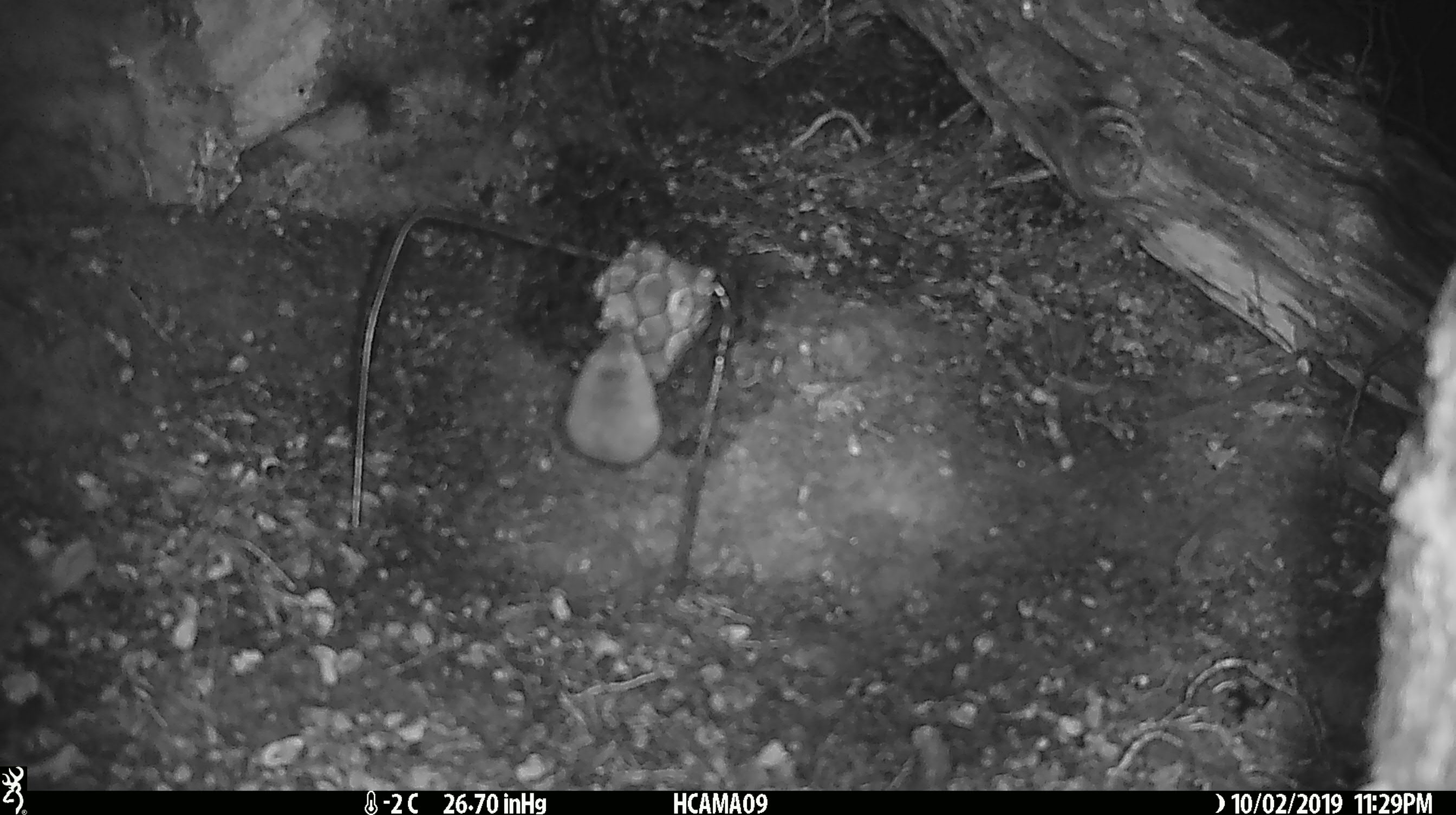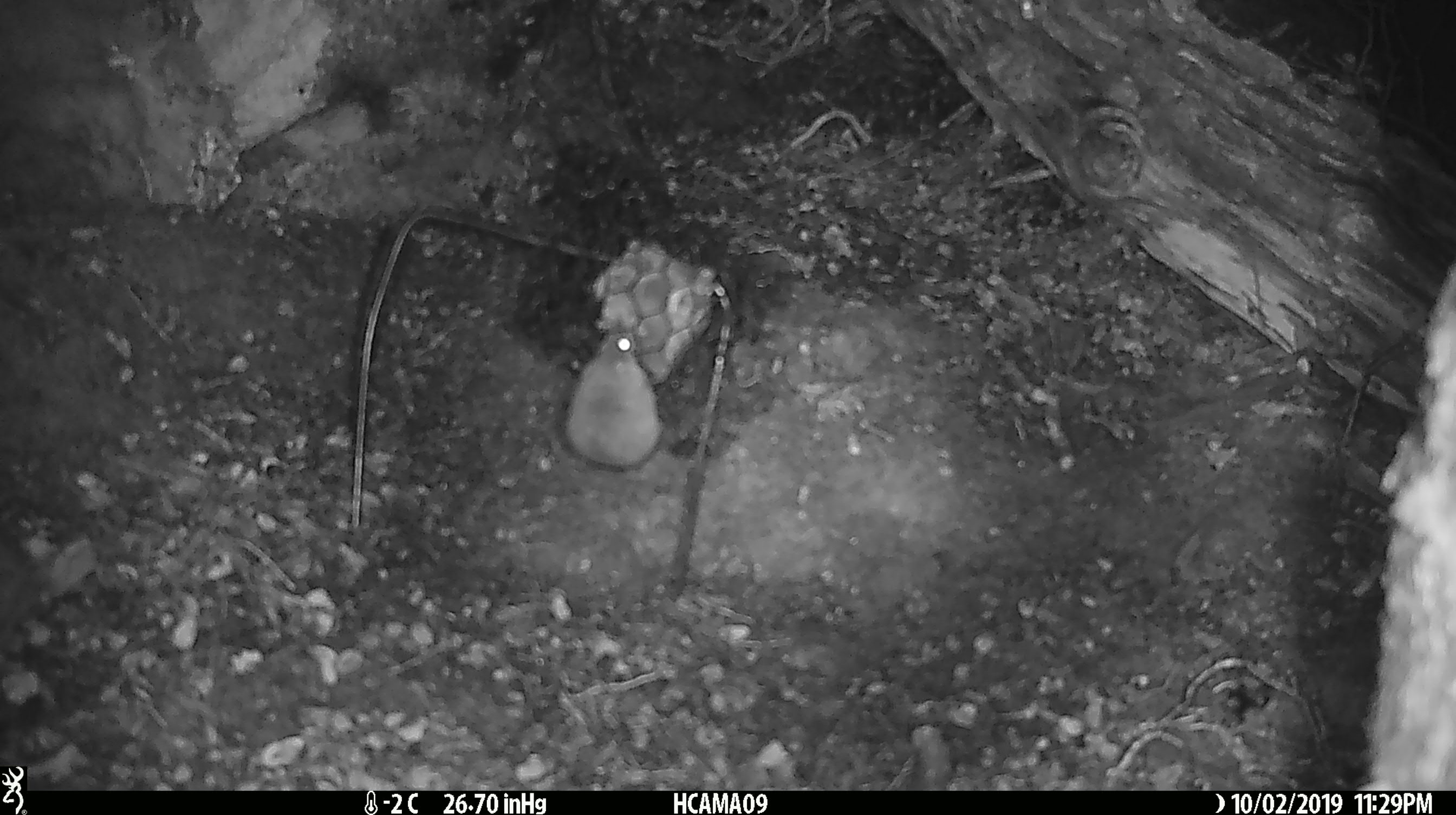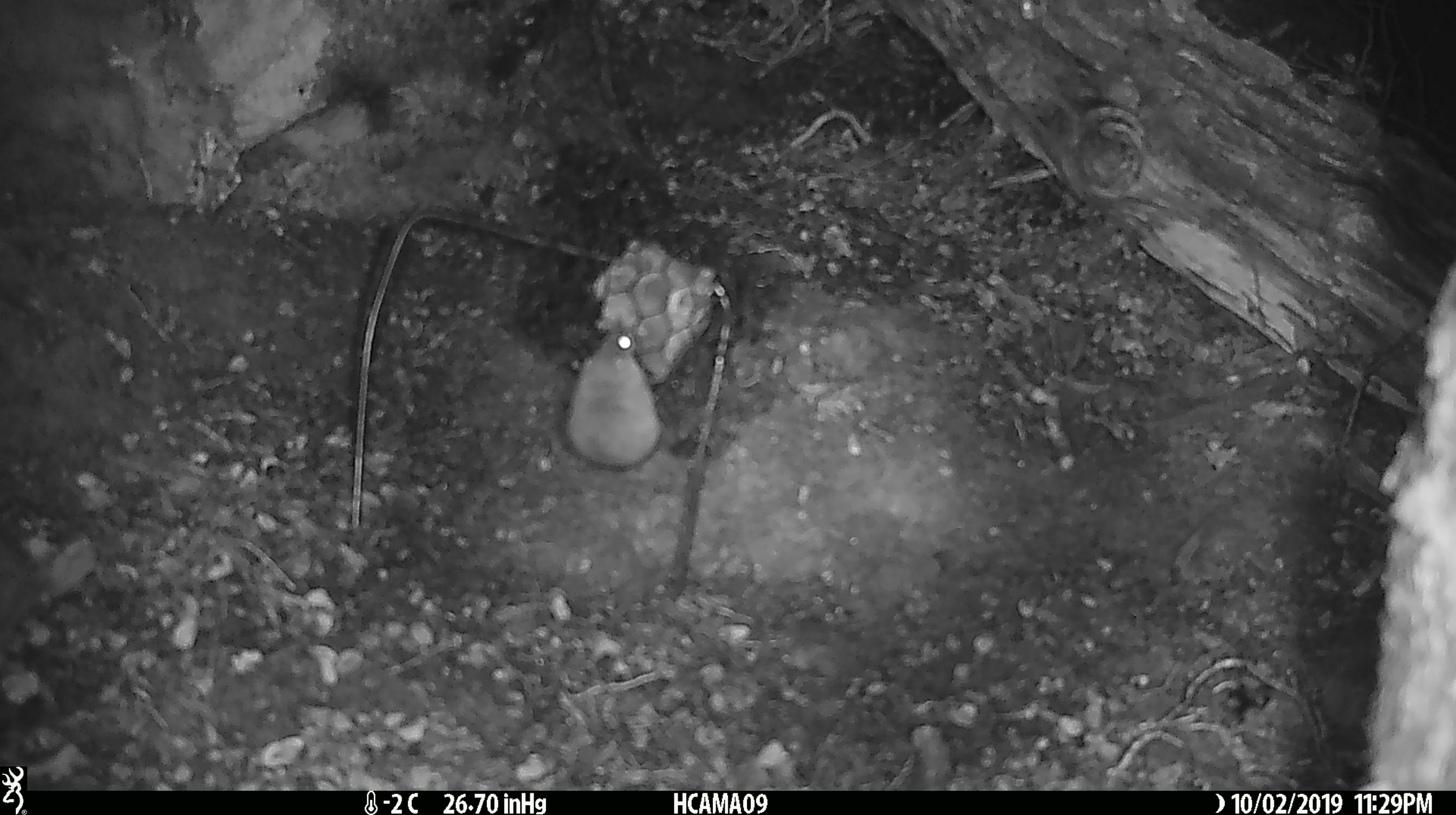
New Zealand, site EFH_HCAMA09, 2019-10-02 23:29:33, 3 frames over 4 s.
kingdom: Animalia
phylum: Chordata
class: Mammalia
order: Rodentia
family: Muridae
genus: Mus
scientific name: Mus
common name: mouse